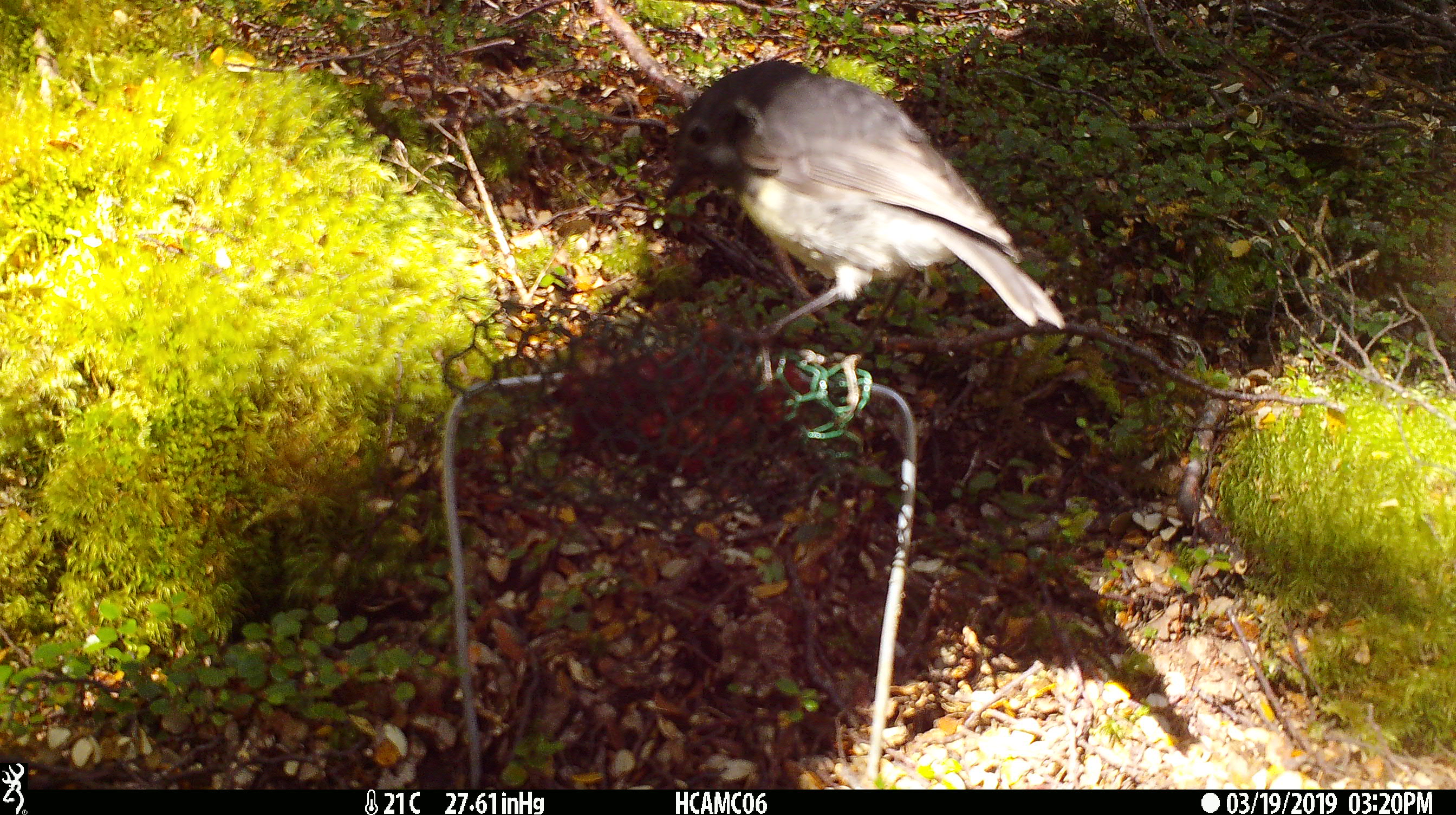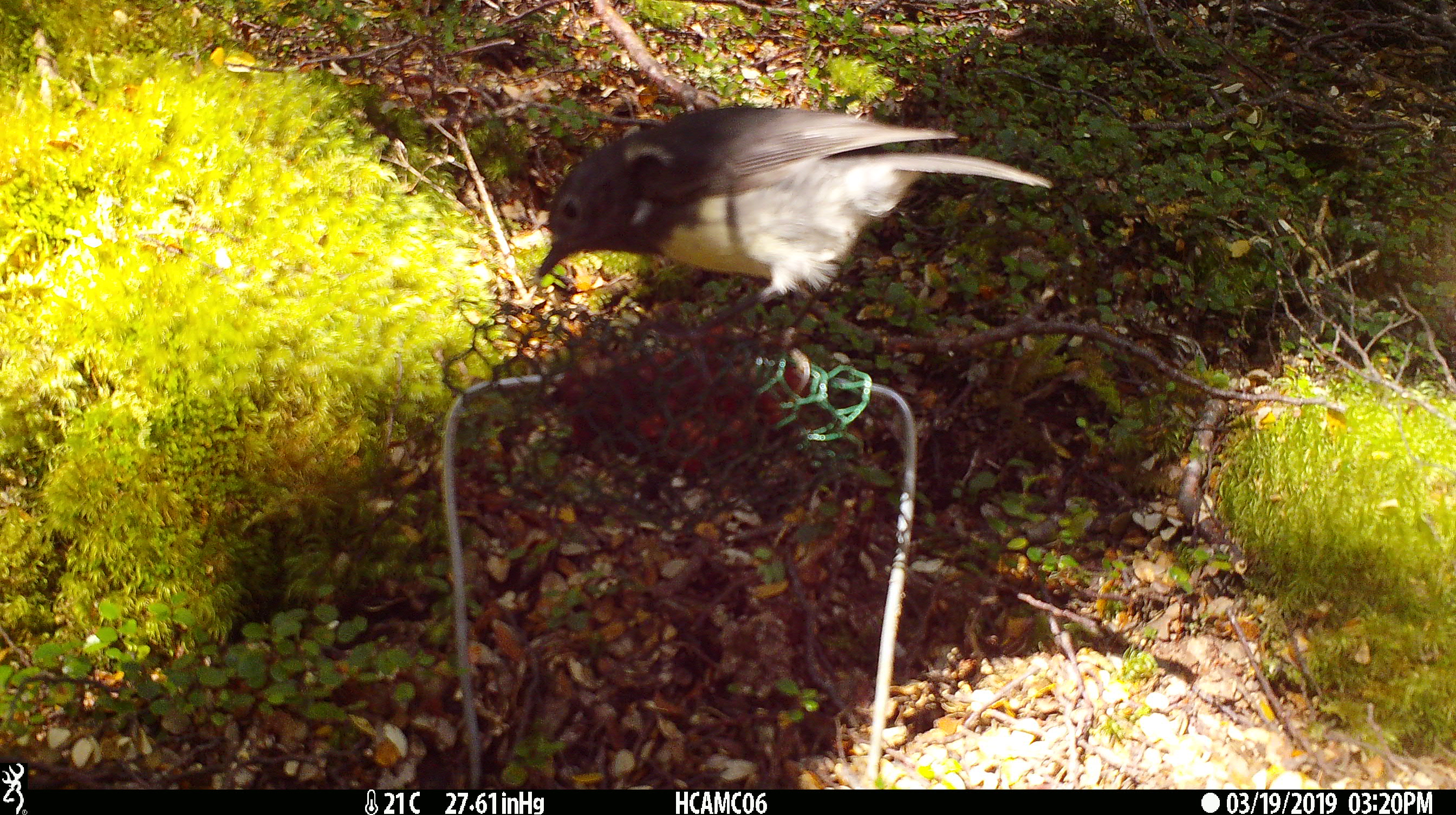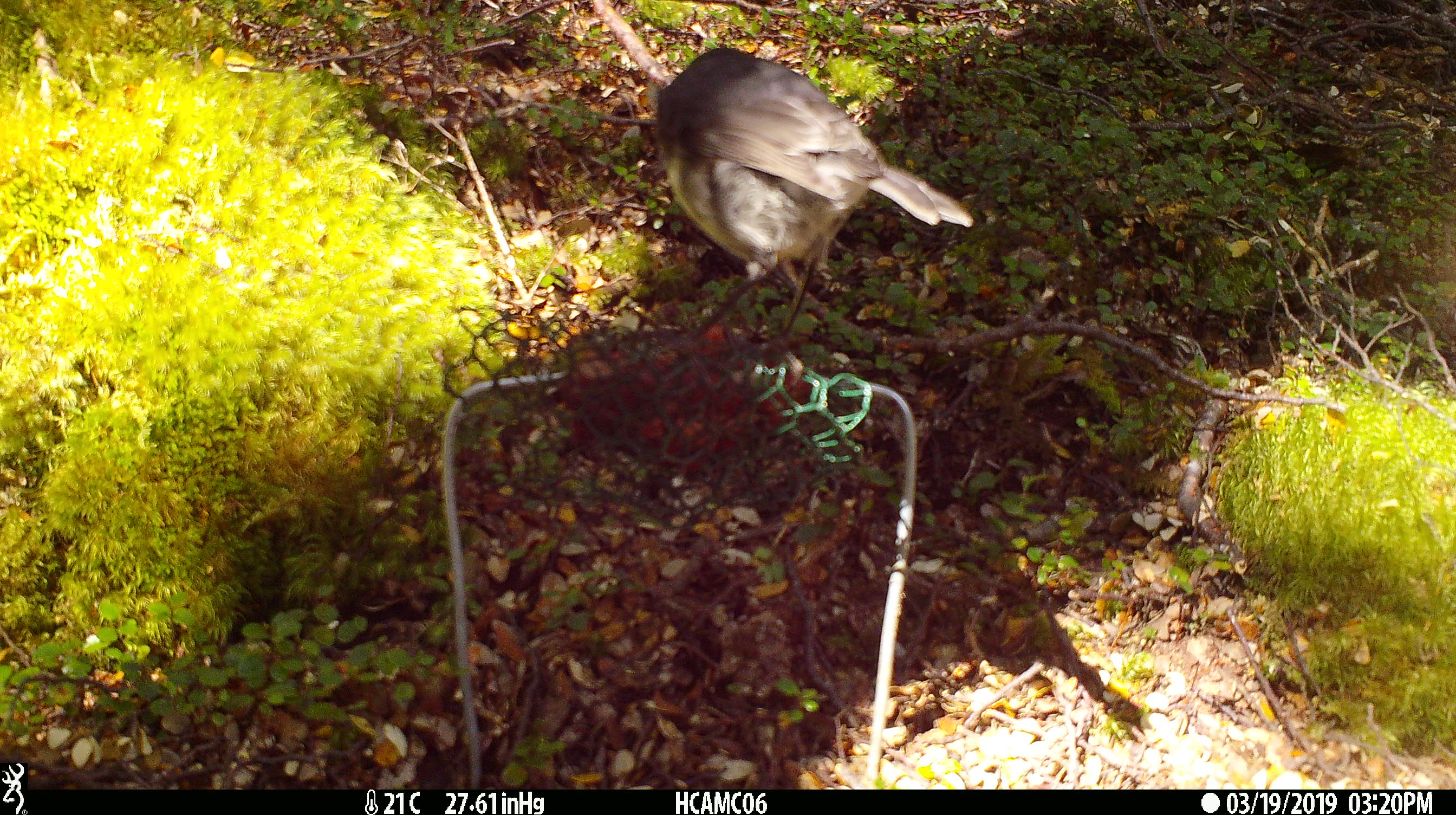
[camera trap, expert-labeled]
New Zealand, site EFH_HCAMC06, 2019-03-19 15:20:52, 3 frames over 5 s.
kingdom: Animalia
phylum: Chordata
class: Aves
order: Passeriformes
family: Petroicidae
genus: Petroica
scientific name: Petroica australis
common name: new zealand robin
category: robin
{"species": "robin (new zealand robin) (Petroica australis)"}